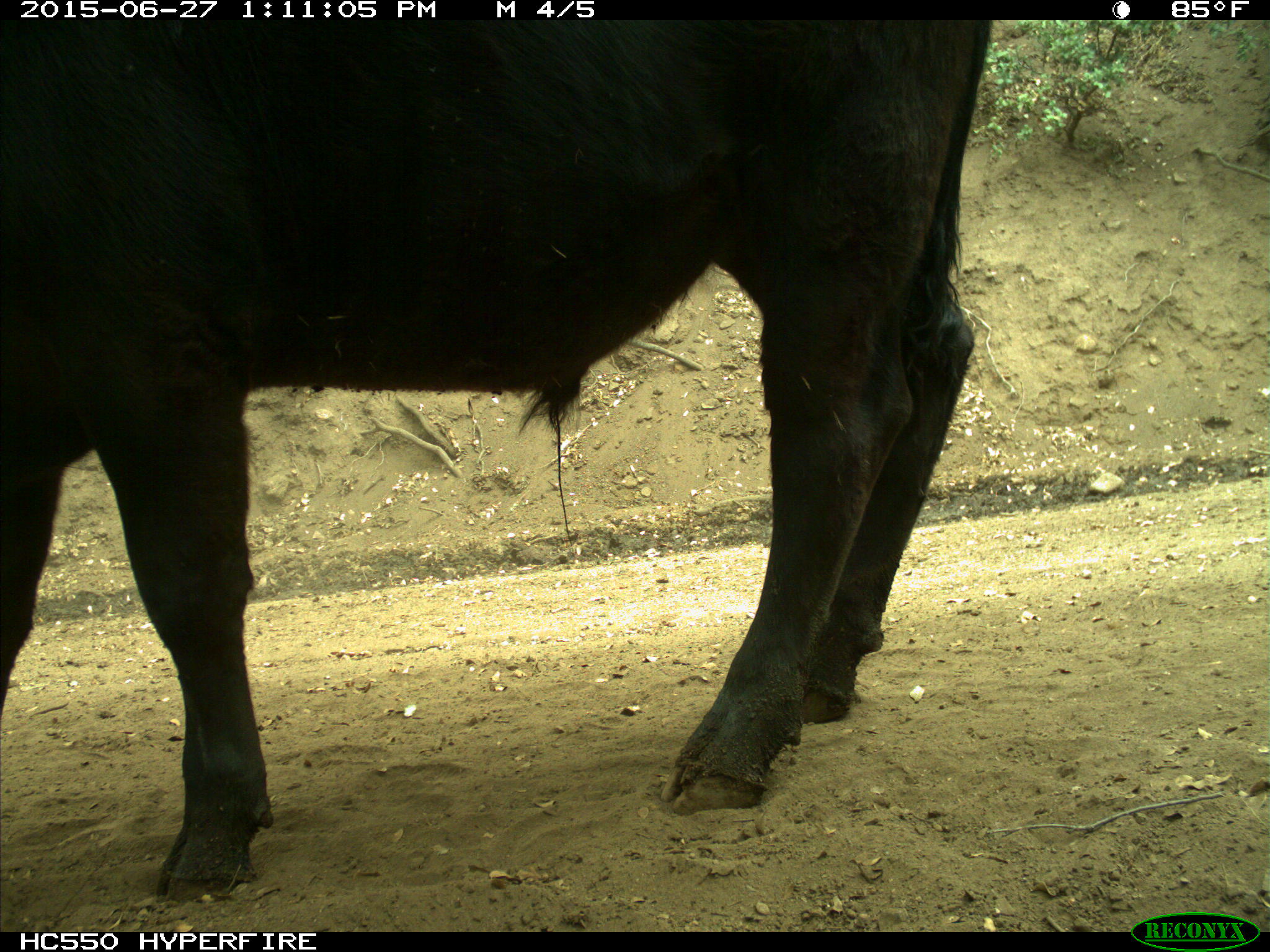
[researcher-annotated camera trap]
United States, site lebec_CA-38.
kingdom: Animalia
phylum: Chordata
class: Mammalia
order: Artiodactyla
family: Bovidae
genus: Bos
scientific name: Bos taurus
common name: domestic cow